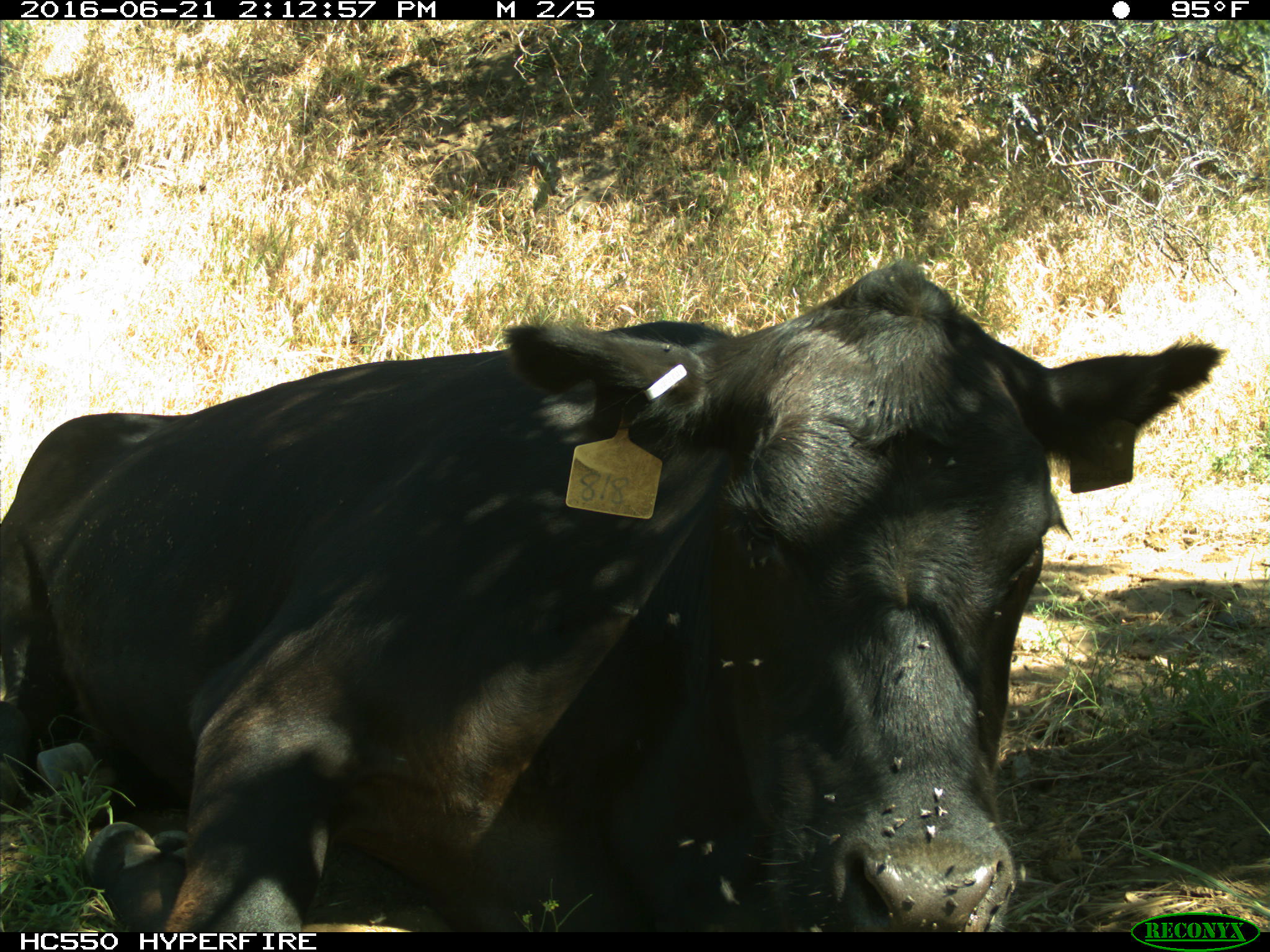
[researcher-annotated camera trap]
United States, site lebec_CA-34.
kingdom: Animalia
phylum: Chordata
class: Mammalia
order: Artiodactyla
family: Bovidae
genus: Bos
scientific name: Bos taurus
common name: domestic cow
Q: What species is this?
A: Bos taurus (domestic cow).